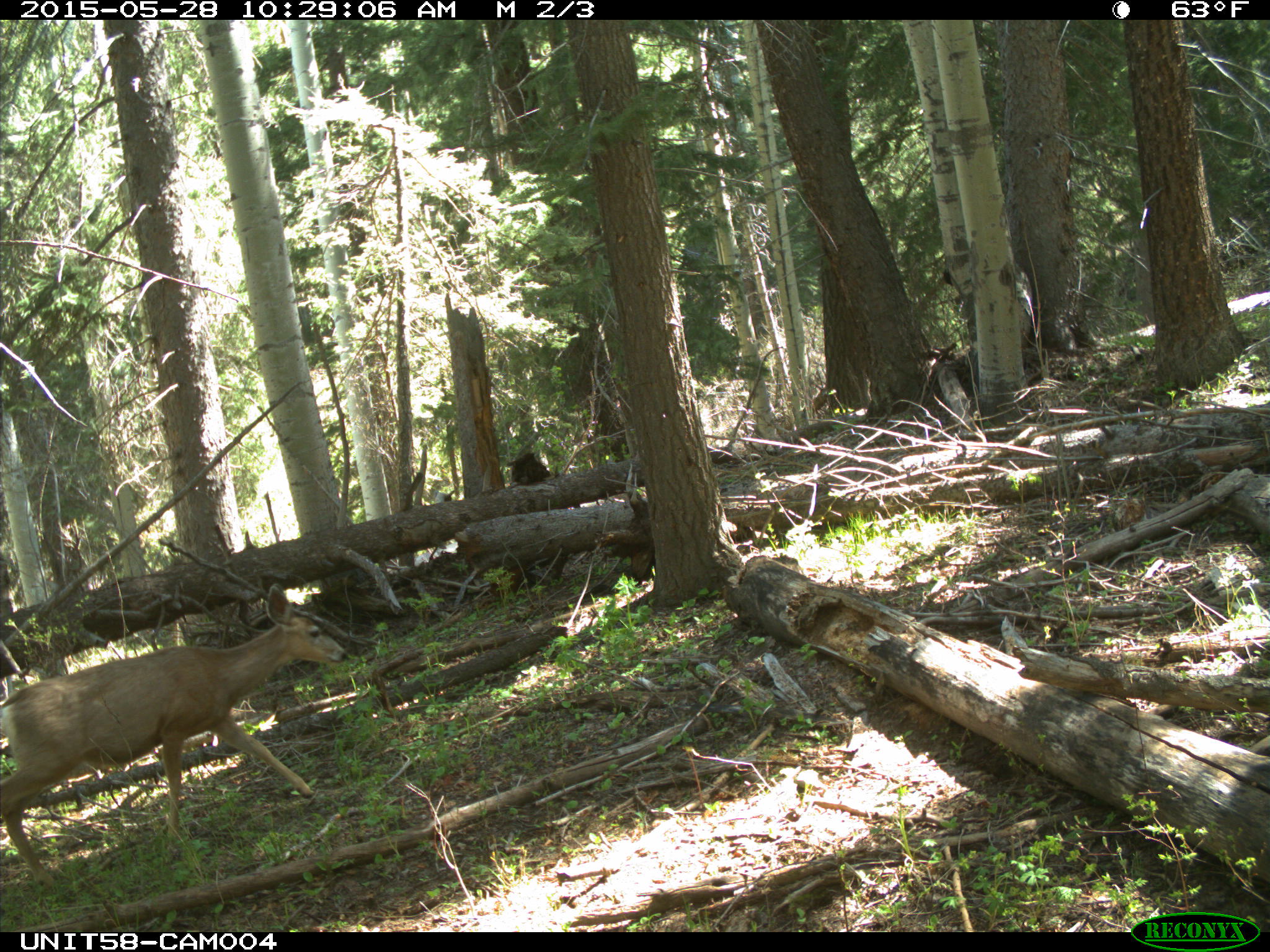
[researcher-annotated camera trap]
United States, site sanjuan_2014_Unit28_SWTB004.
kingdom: Animalia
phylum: Chordata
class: Mammalia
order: Artiodactyla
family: Cervidae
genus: Odocoileus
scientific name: Odocoileus hemionus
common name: mule deer